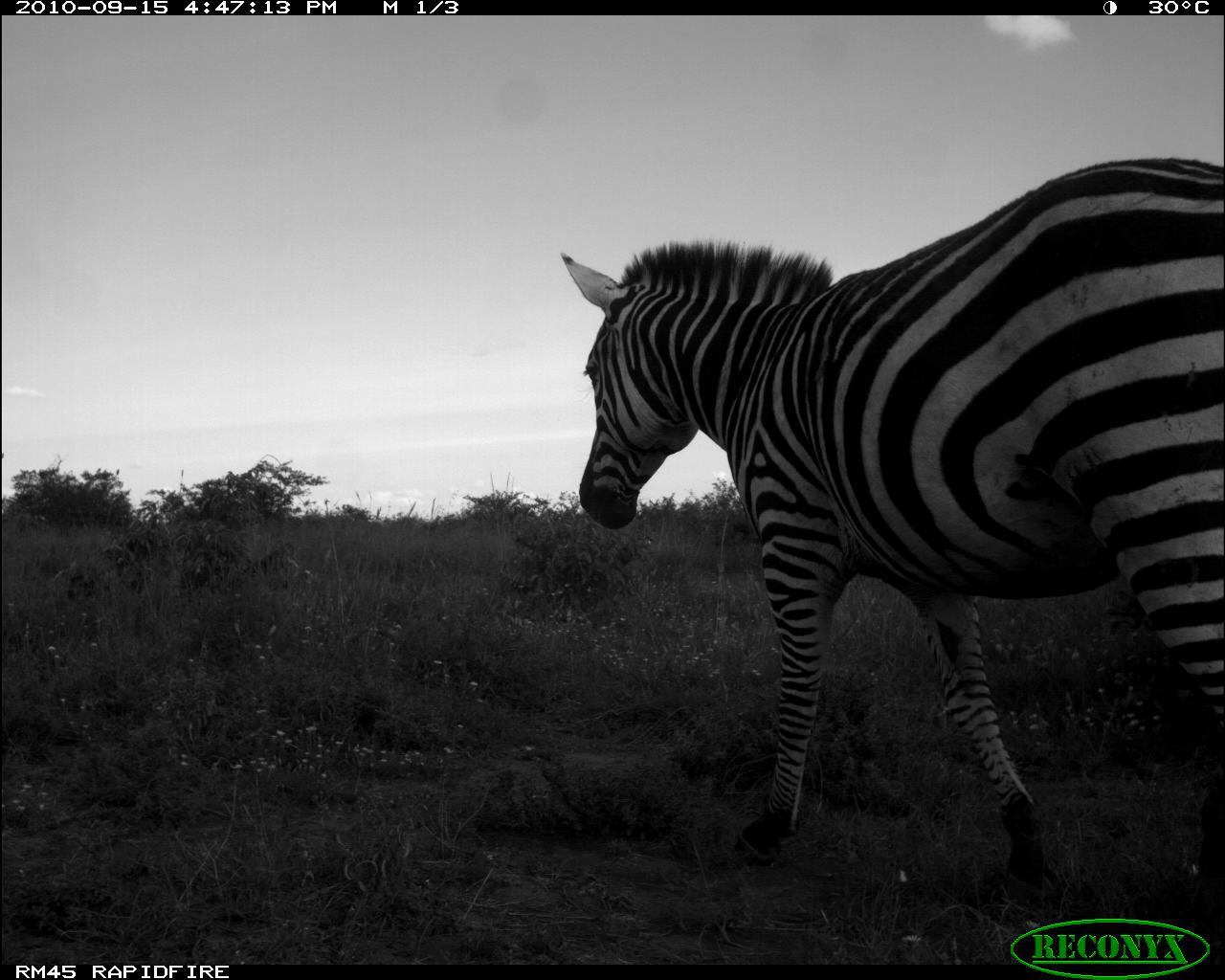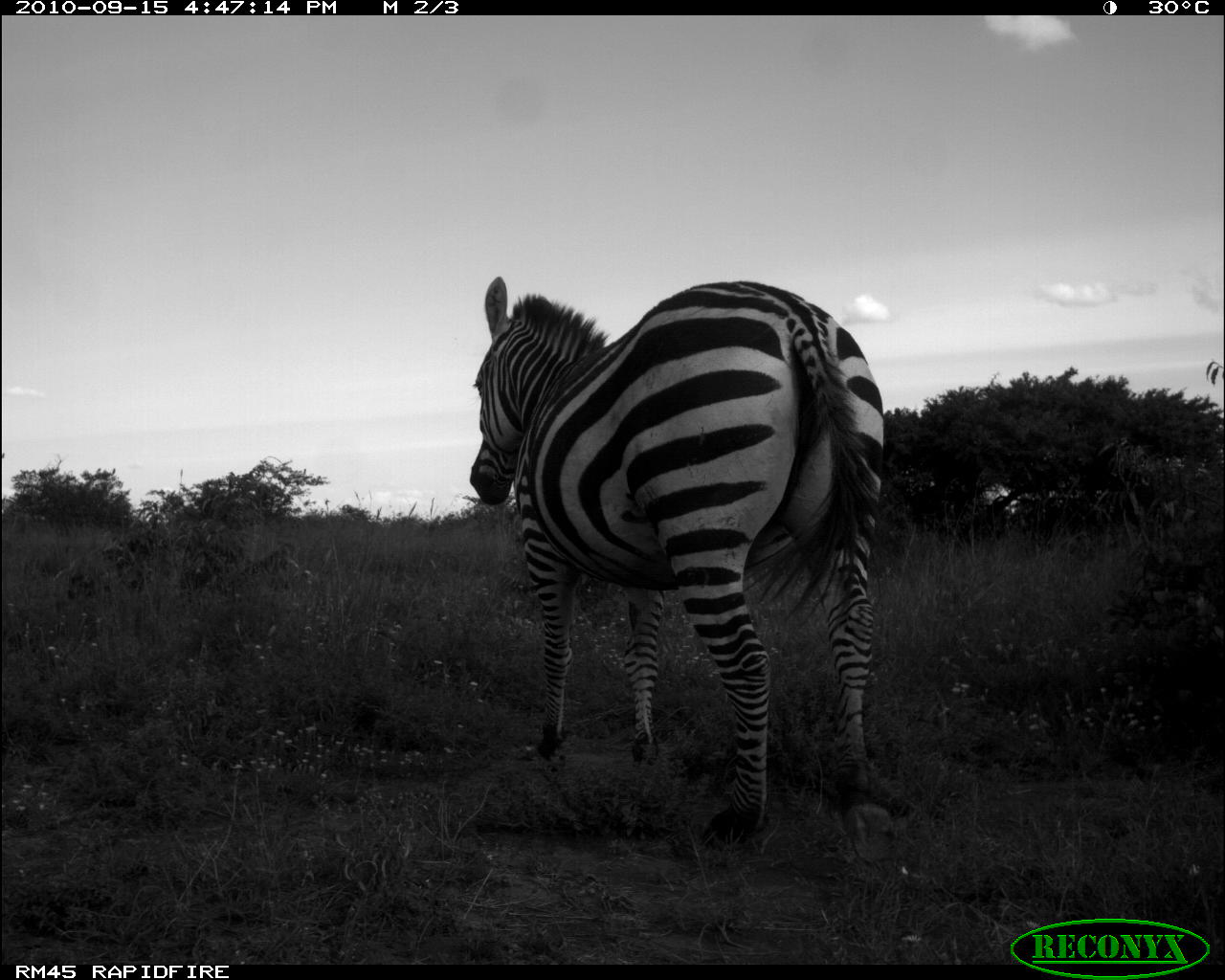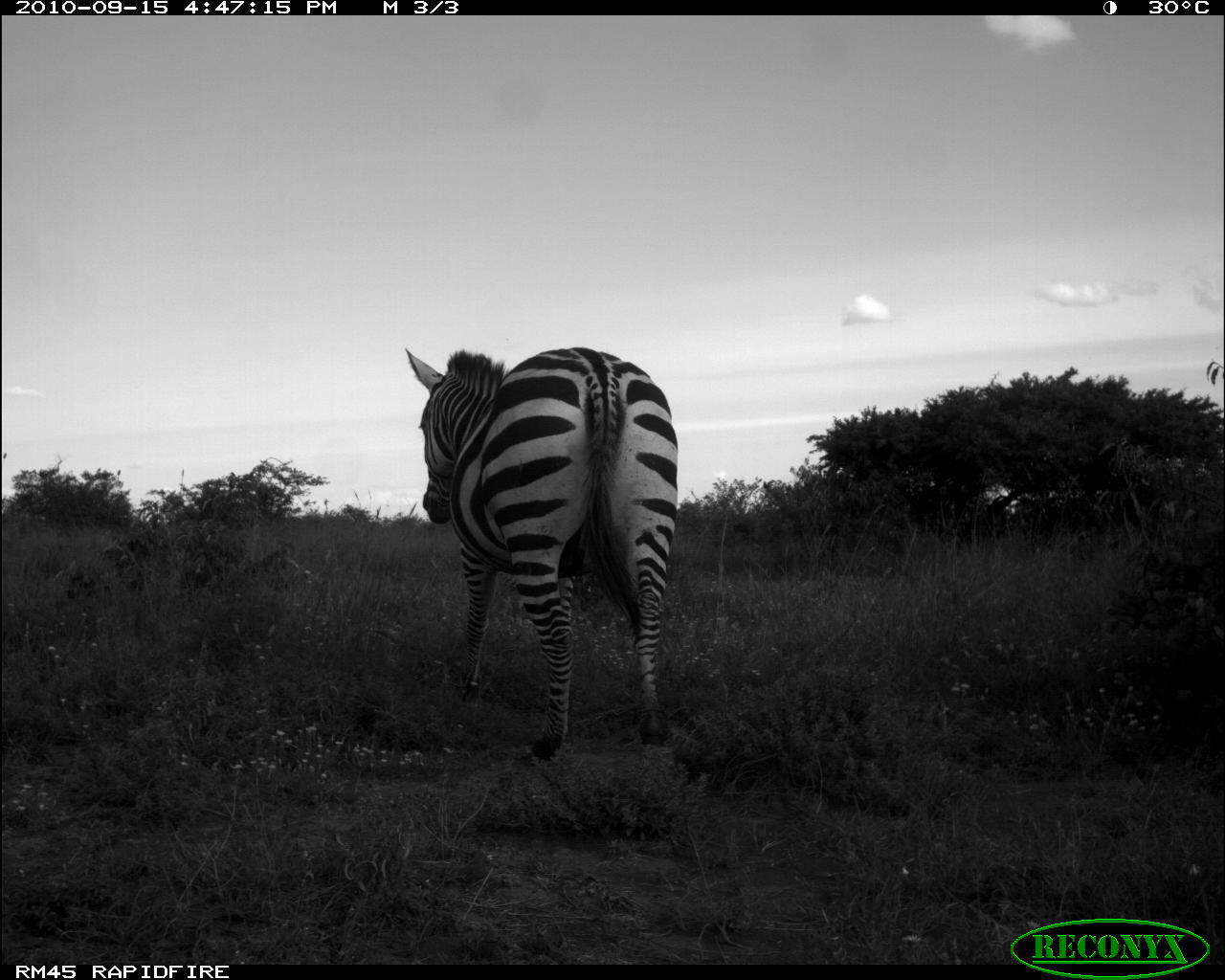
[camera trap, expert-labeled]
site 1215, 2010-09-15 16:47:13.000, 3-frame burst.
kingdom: Animalia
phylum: Chordata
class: Mammalia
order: Perissodactyla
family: Equidae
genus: Equus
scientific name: Equus quagga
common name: plains zebra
Equus quagga (plains zebra), count 1.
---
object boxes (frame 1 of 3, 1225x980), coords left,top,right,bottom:
equus quagga: 561,156,1224,890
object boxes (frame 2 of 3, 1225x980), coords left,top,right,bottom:
equus quagga: 469,275,898,863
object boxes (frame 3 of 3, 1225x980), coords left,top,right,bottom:
equus quagga: 401,345,678,760